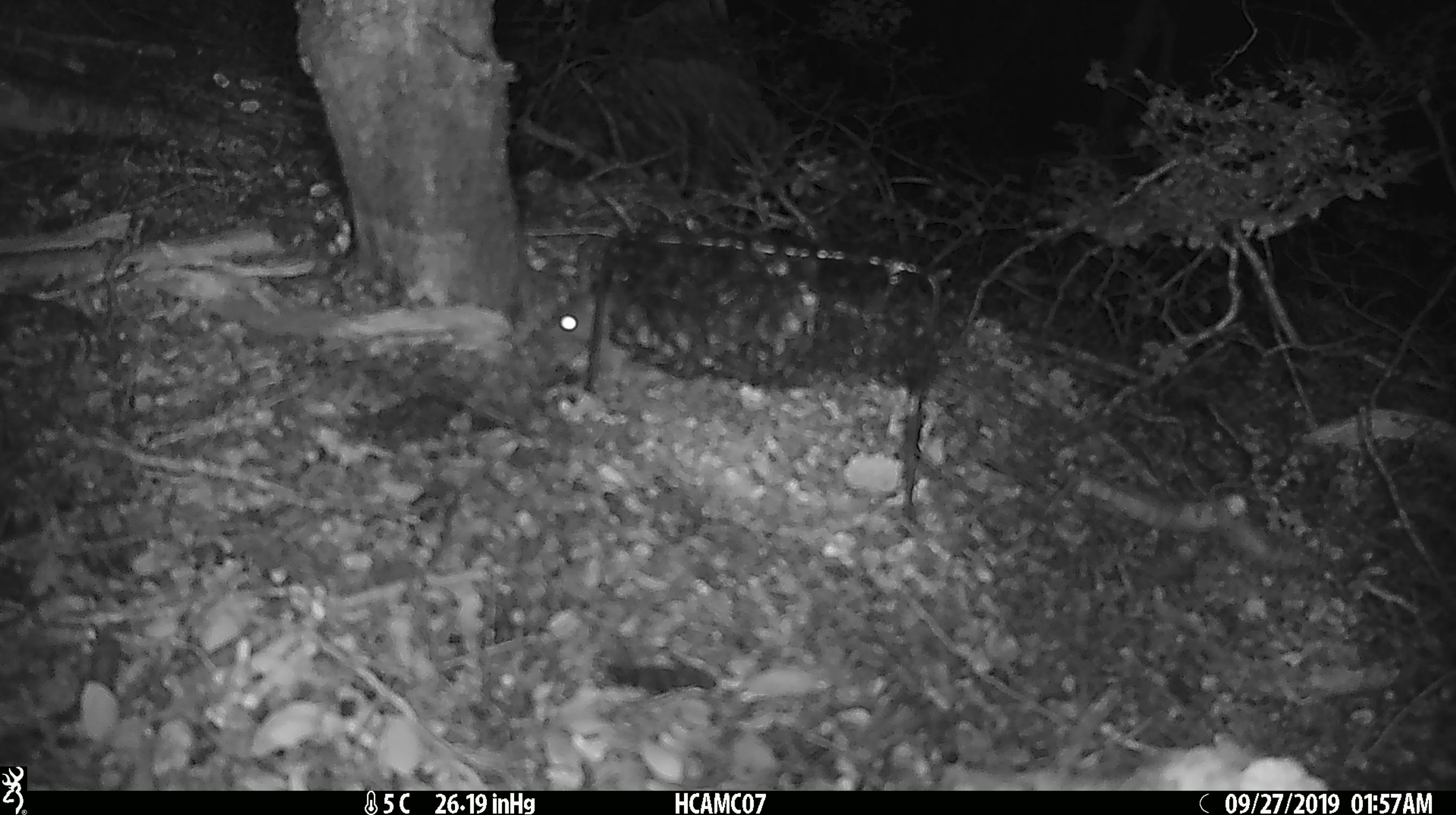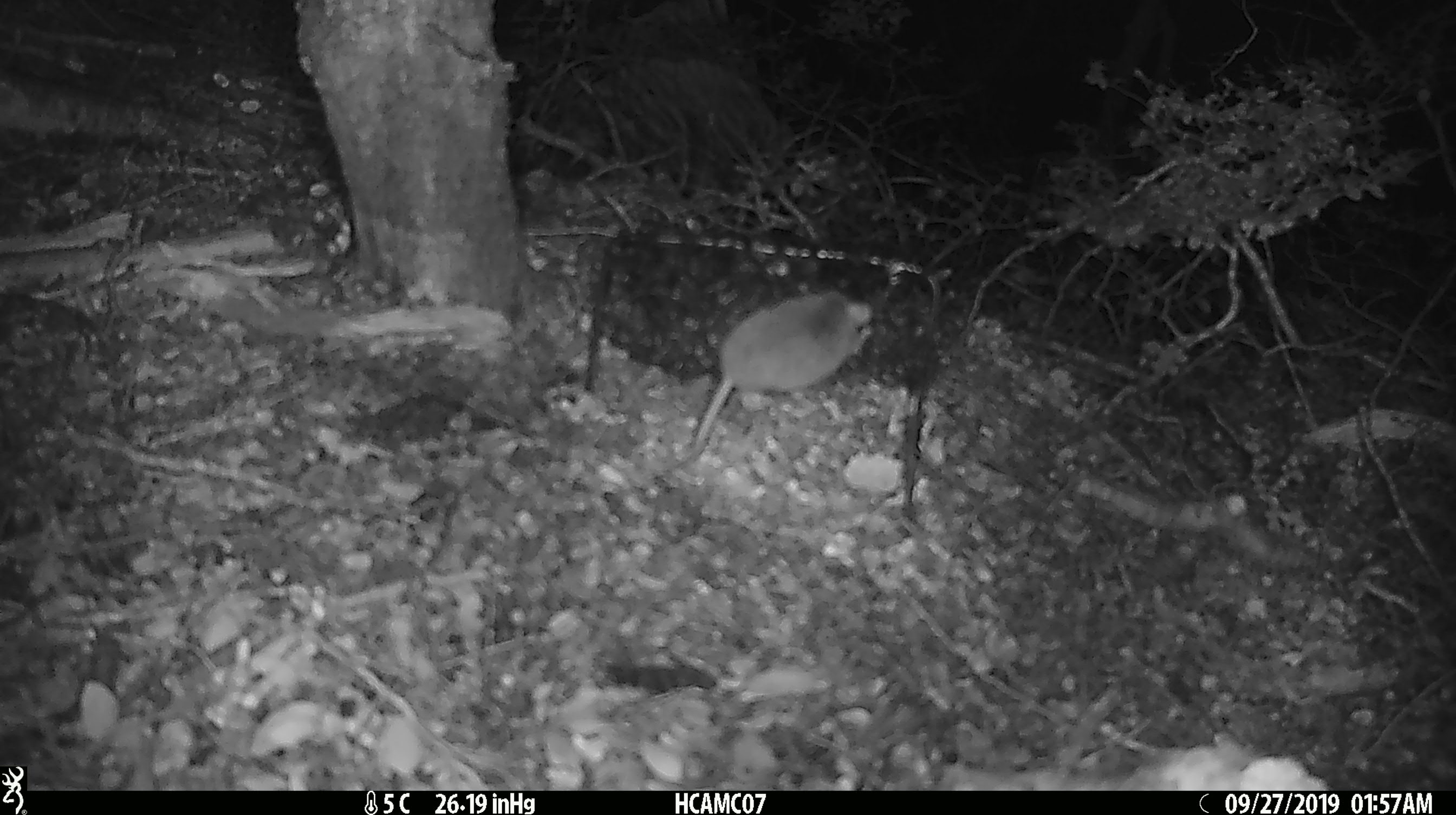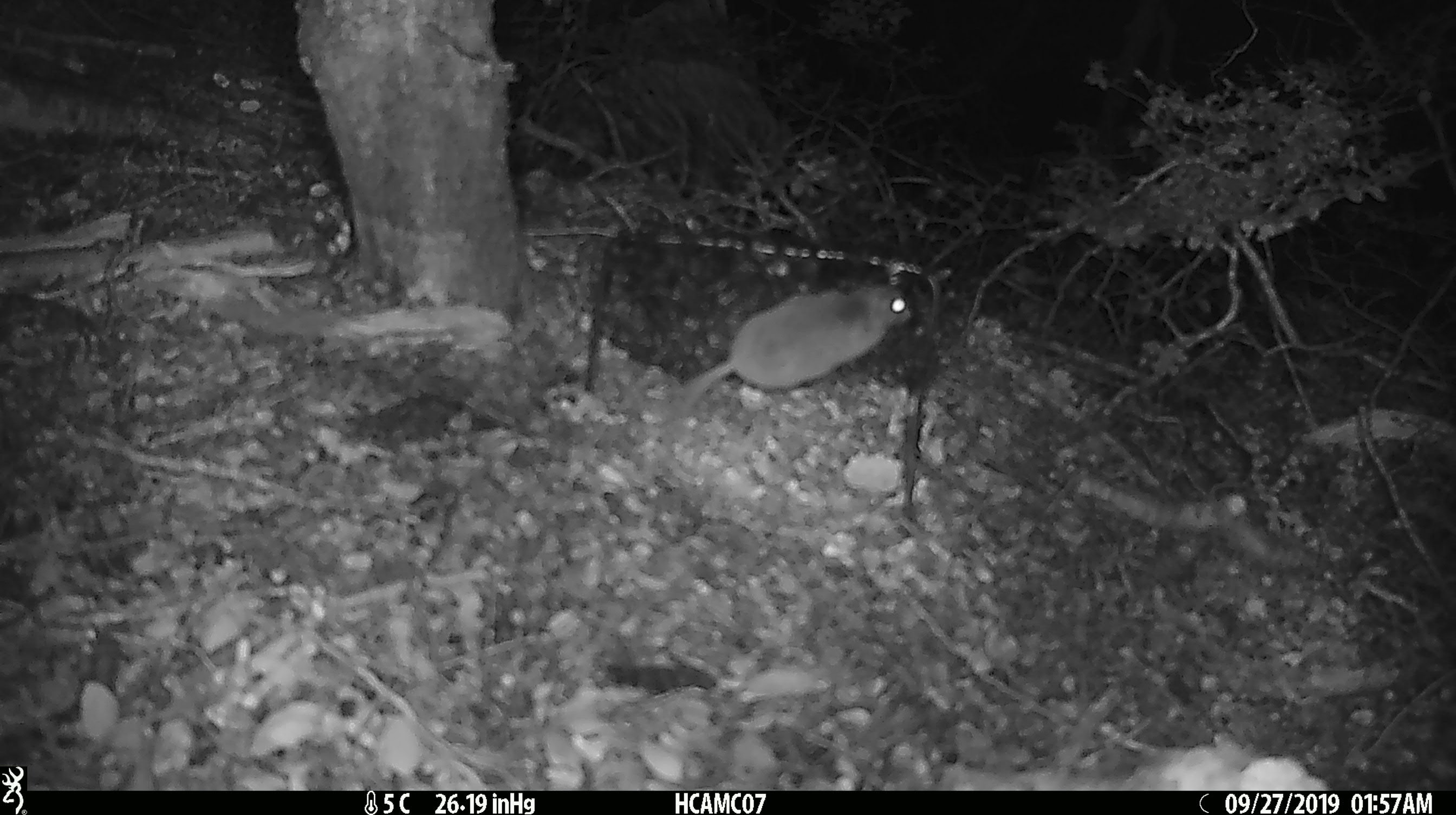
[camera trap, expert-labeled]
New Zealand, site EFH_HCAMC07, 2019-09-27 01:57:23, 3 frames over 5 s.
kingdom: Animalia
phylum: Chordata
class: Mammalia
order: Rodentia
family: Muridae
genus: Mus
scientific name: Mus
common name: mouse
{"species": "mouse (Mus)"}